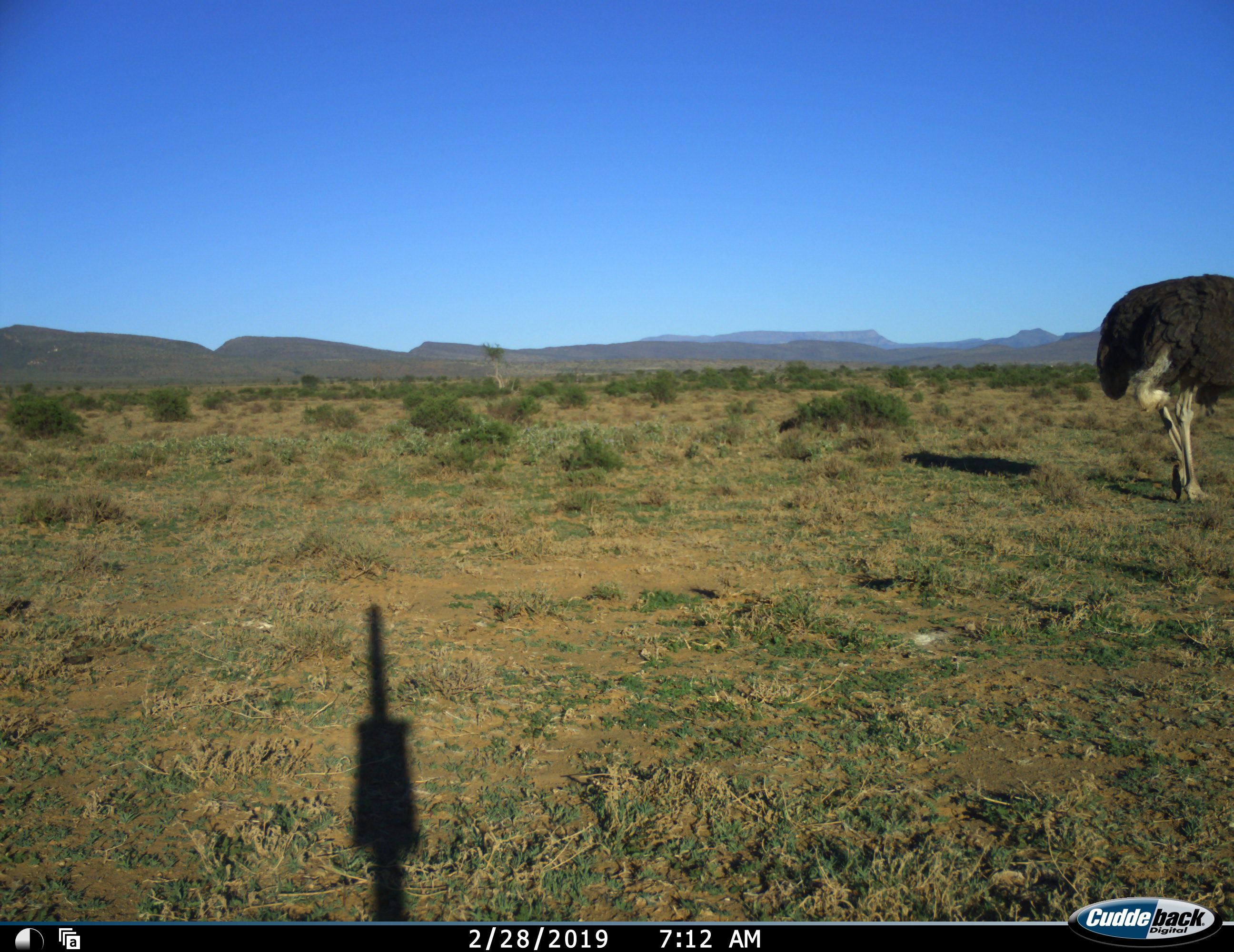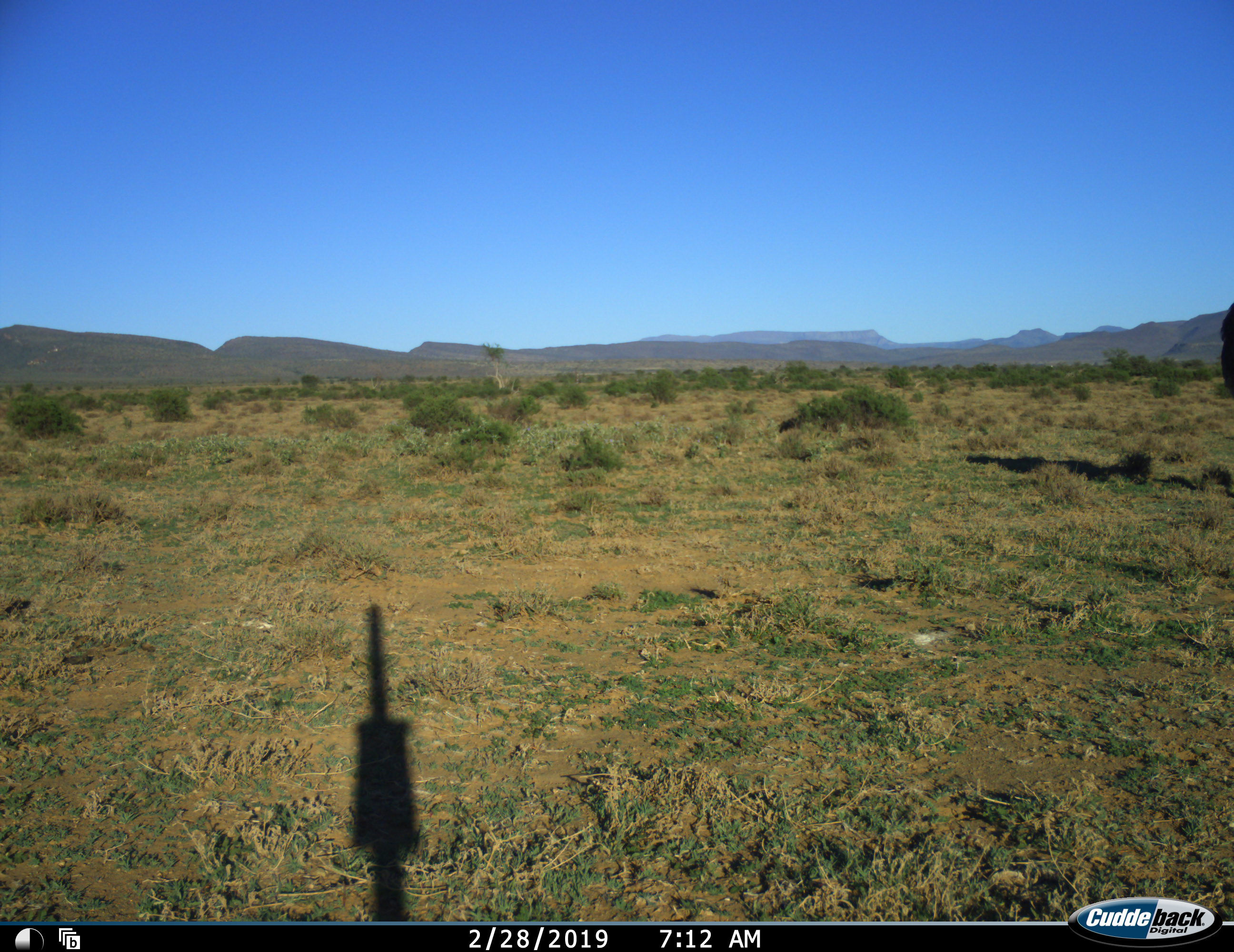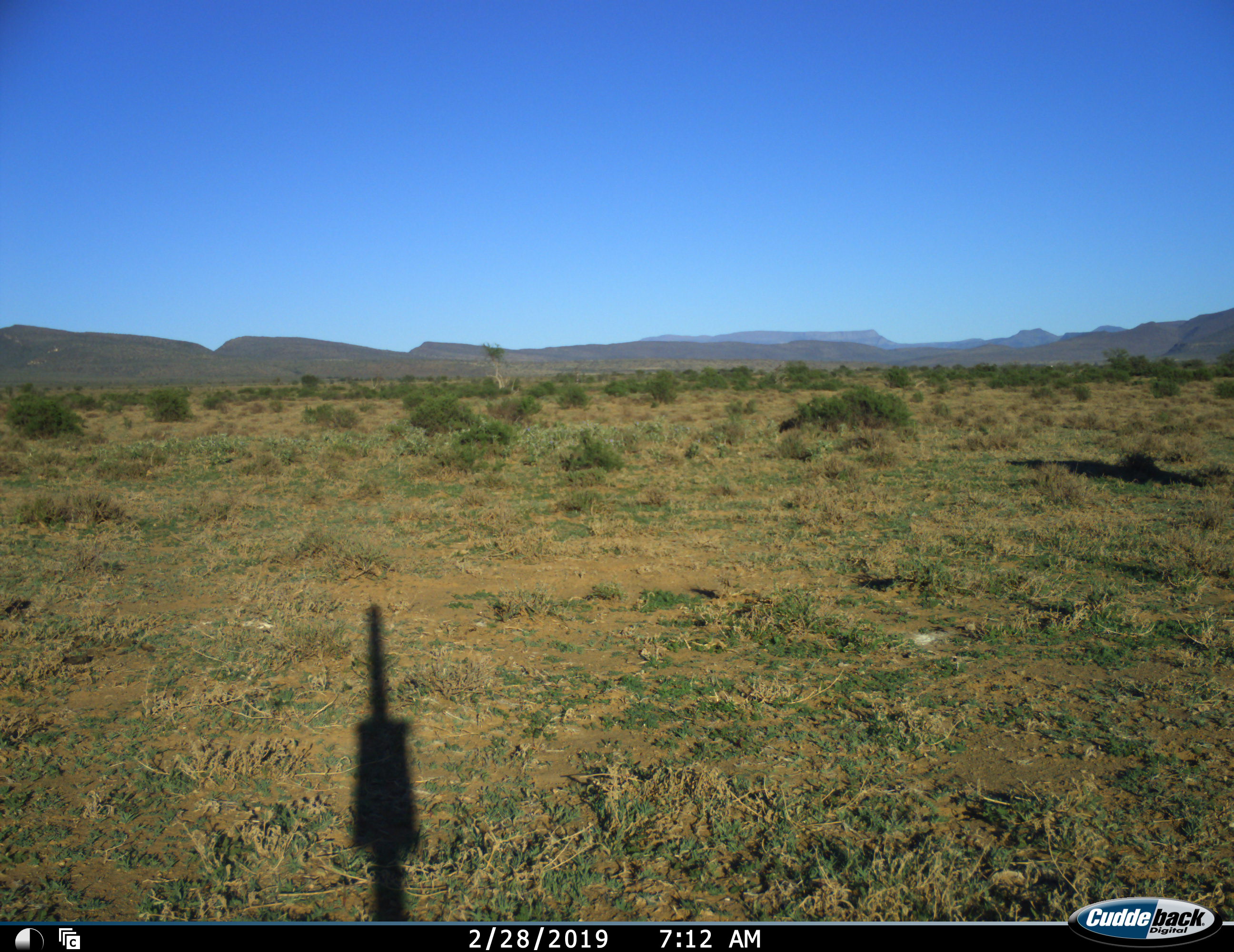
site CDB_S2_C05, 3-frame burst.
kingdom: Animalia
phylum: Chordata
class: Aves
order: Struthioniformes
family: Struthionidae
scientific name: Struthionidae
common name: ostrich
Ostrich (Struthionidae), count 1. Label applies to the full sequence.